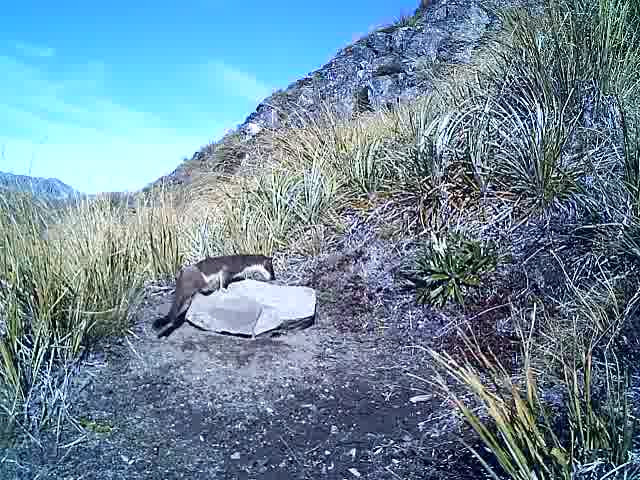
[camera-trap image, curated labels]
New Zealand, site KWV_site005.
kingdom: Animalia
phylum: Chordata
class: Mammalia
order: Carnivora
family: Mustelidae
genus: Mustela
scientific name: Mustela erminea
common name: stoat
Stoat (Mustela erminea).